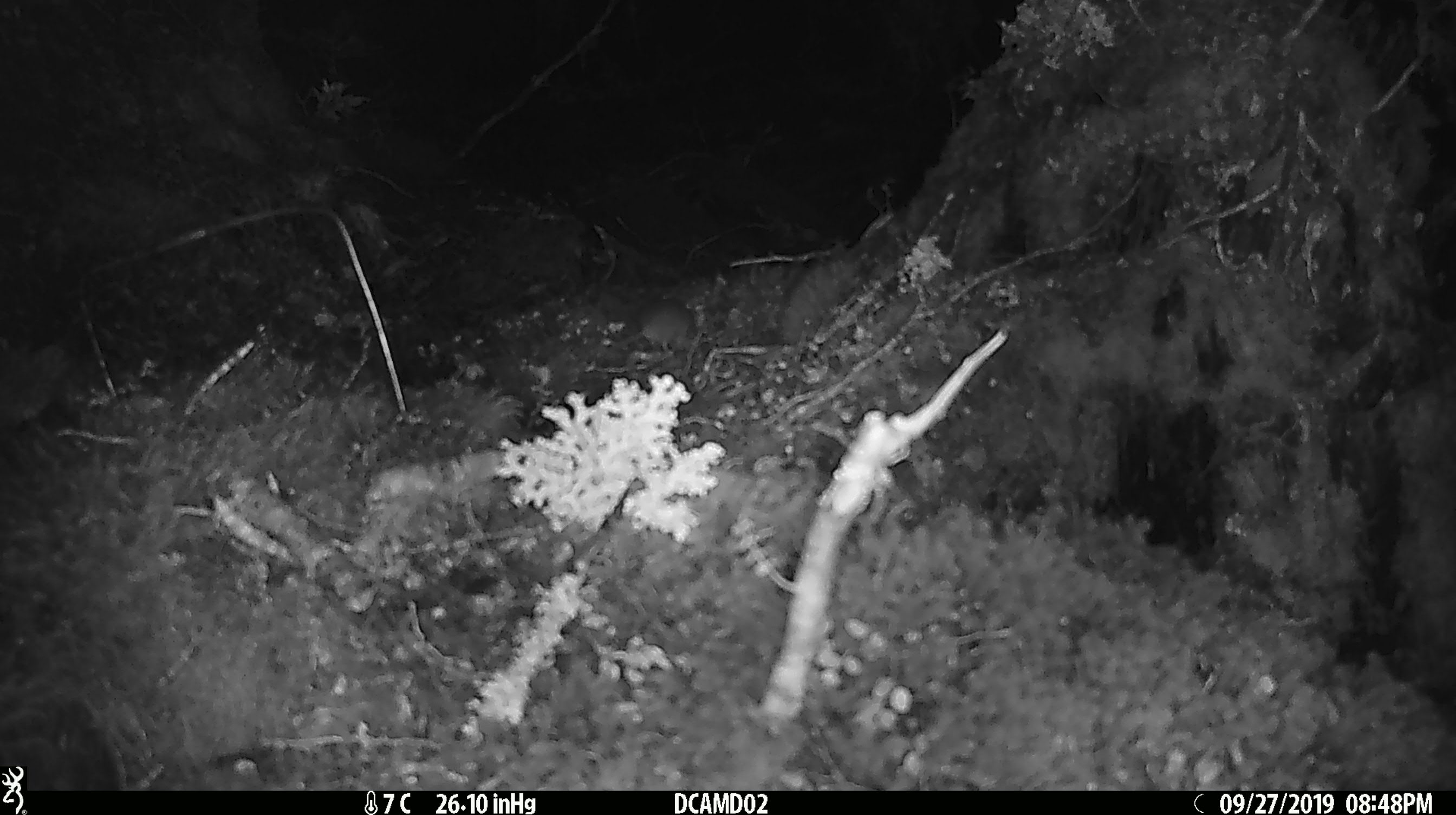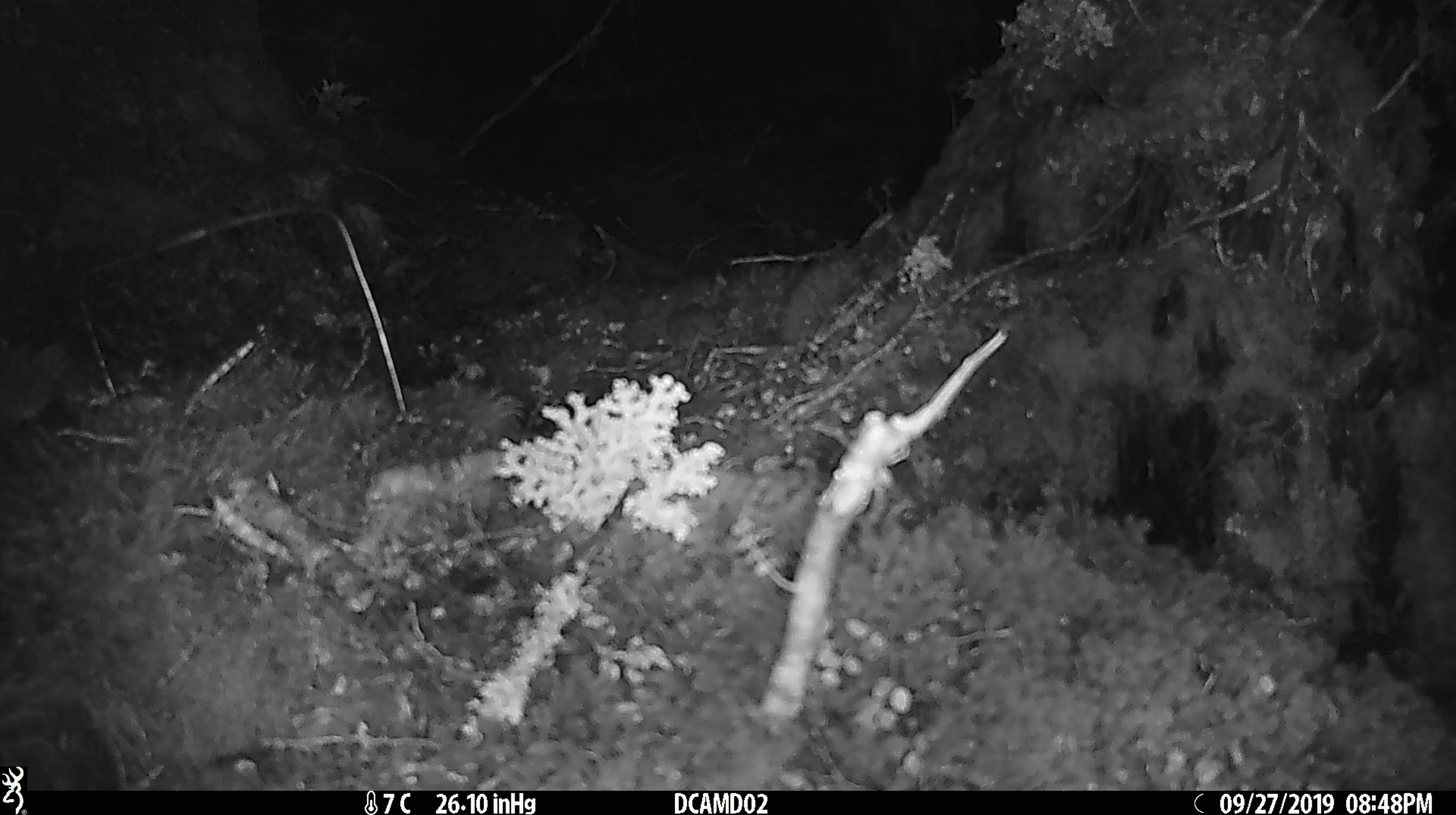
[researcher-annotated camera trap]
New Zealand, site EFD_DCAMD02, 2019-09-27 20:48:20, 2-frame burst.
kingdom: Animalia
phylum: Chordata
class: Mammalia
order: Rodentia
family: Muridae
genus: Mus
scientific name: Mus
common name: mouse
Mouse (Mus).